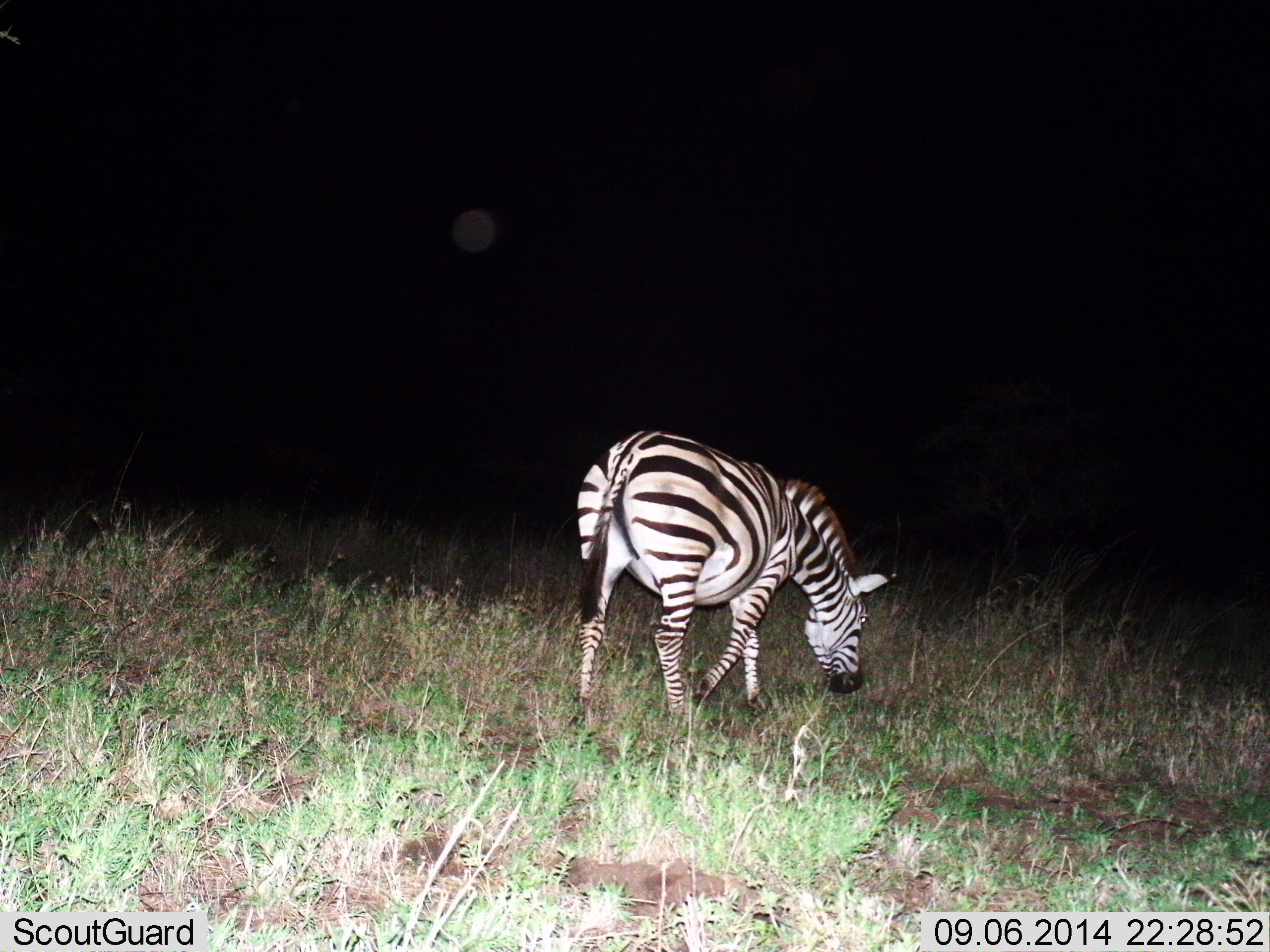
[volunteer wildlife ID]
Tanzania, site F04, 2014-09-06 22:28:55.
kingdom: Animalia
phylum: Chordata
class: Mammalia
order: Perissodactyla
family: Equidae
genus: Equus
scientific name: Equus quagga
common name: plains zebra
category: zebra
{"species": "zebra (plains zebra) (Equus quagga)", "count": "1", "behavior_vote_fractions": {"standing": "0%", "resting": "0%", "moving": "20%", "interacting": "0%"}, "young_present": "0%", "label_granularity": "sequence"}